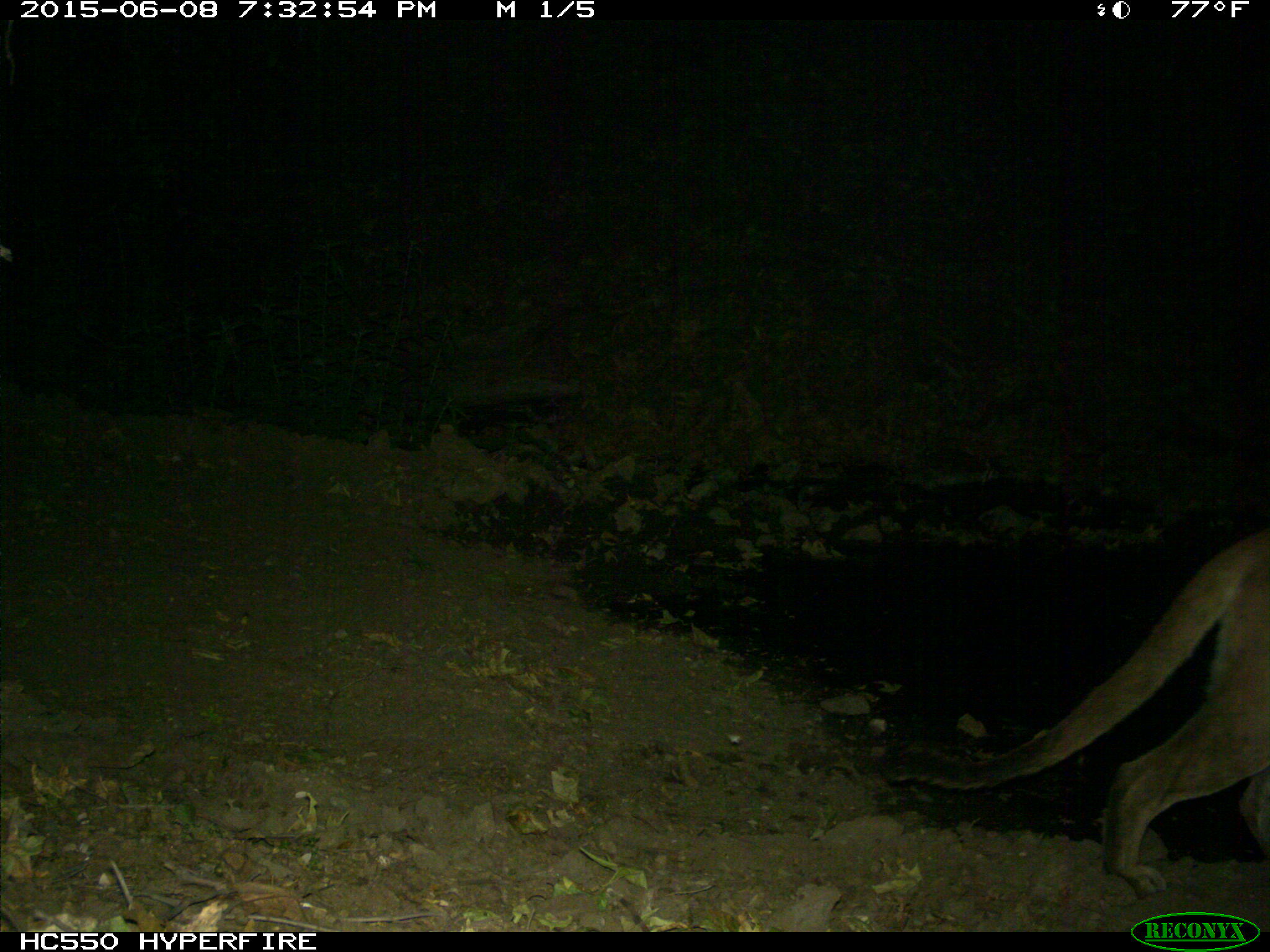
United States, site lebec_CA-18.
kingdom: Animalia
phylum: Chordata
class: Mammalia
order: Carnivora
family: Felidae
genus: Puma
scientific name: Puma concolor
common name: mountain lion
Puma concolor (mountain lion).